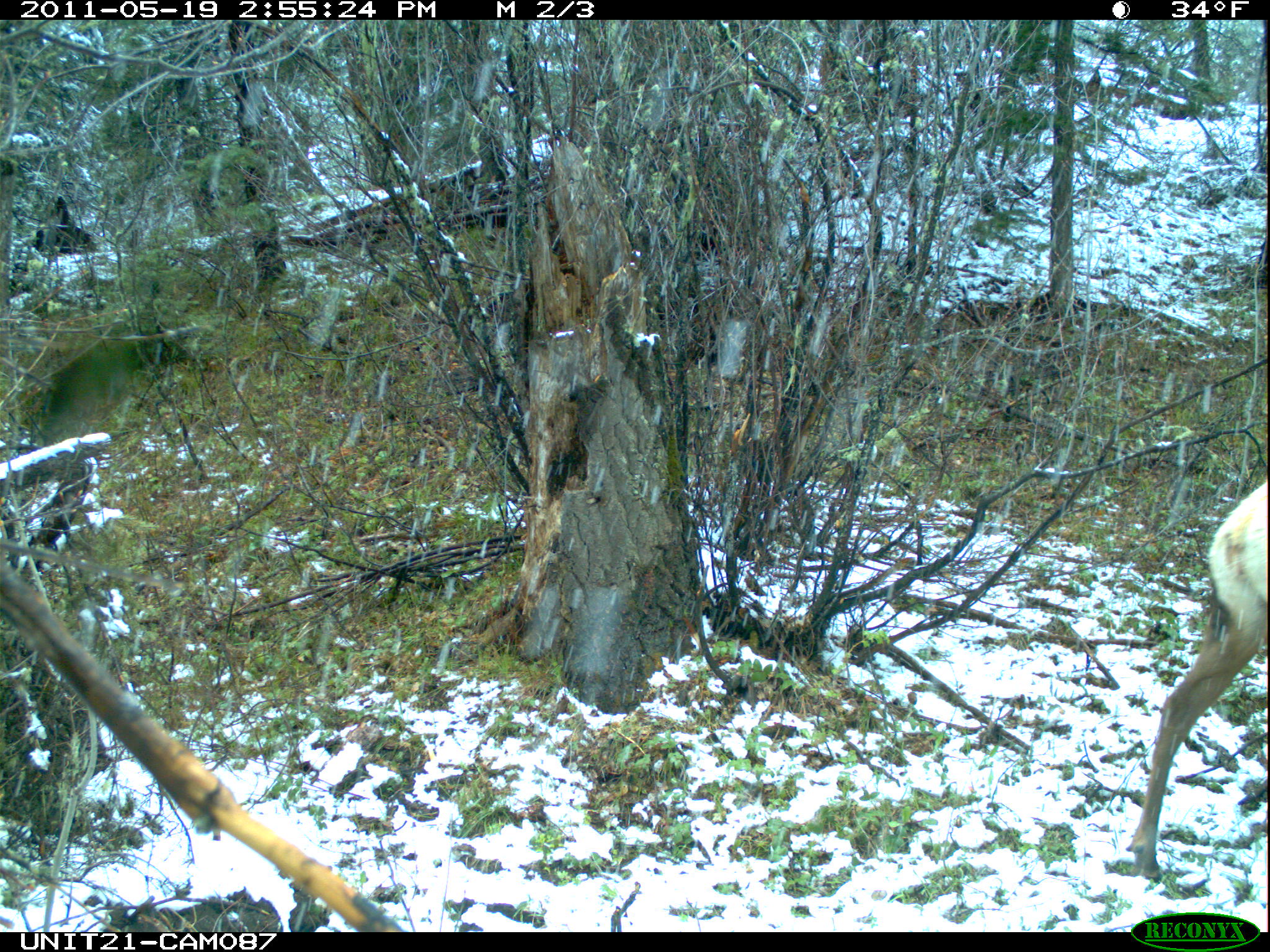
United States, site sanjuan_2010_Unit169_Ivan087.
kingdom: Animalia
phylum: Chordata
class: Mammalia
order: Artiodactyla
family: Cervidae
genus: Cervus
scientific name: Cervus elaphus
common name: red deer